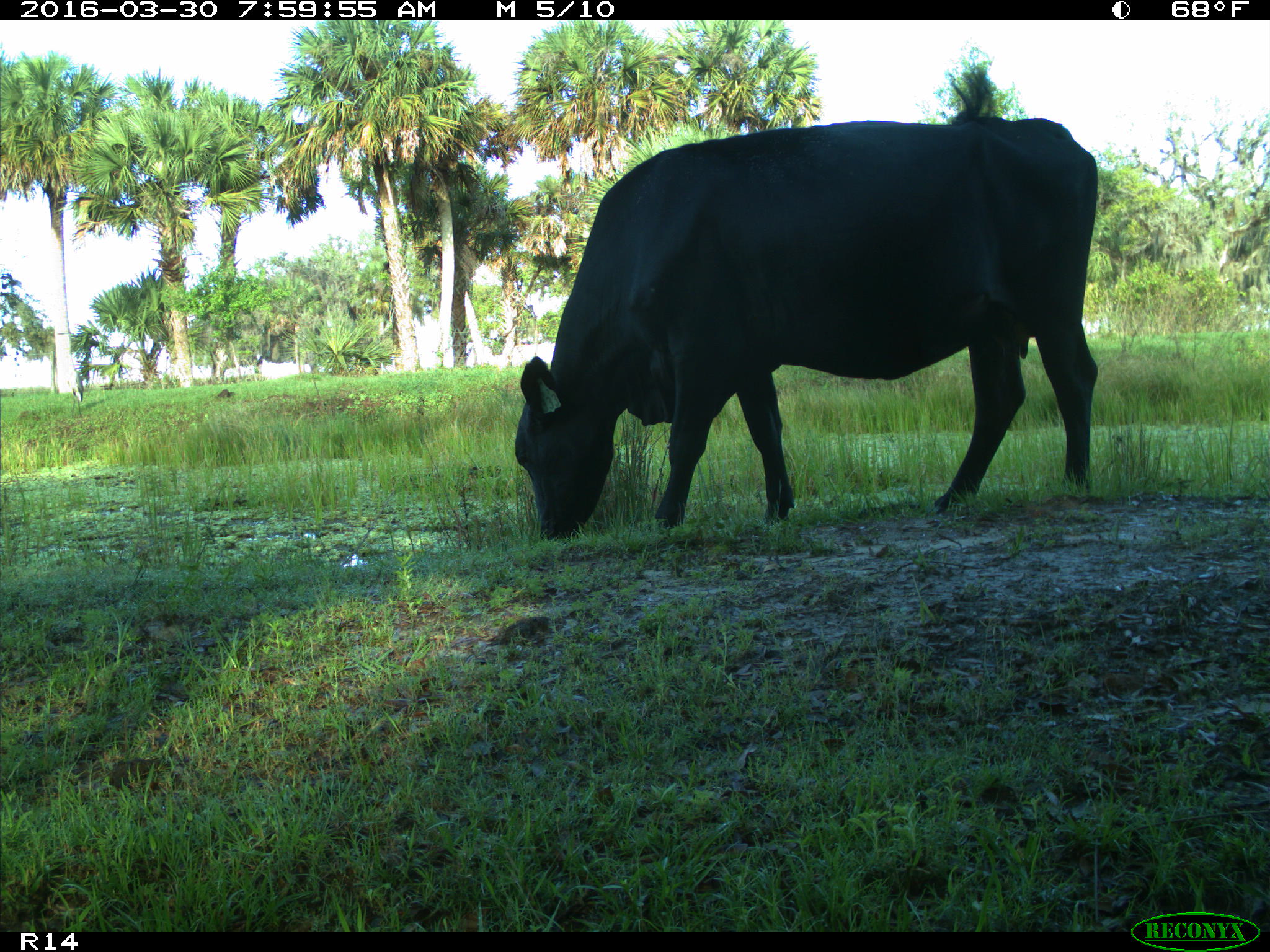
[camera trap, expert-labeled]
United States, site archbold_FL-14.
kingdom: Animalia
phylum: Chordata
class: Mammalia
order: Artiodactyla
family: Bovidae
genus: Bos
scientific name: Bos taurus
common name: domestic cow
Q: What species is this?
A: Bos taurus (domestic cow).